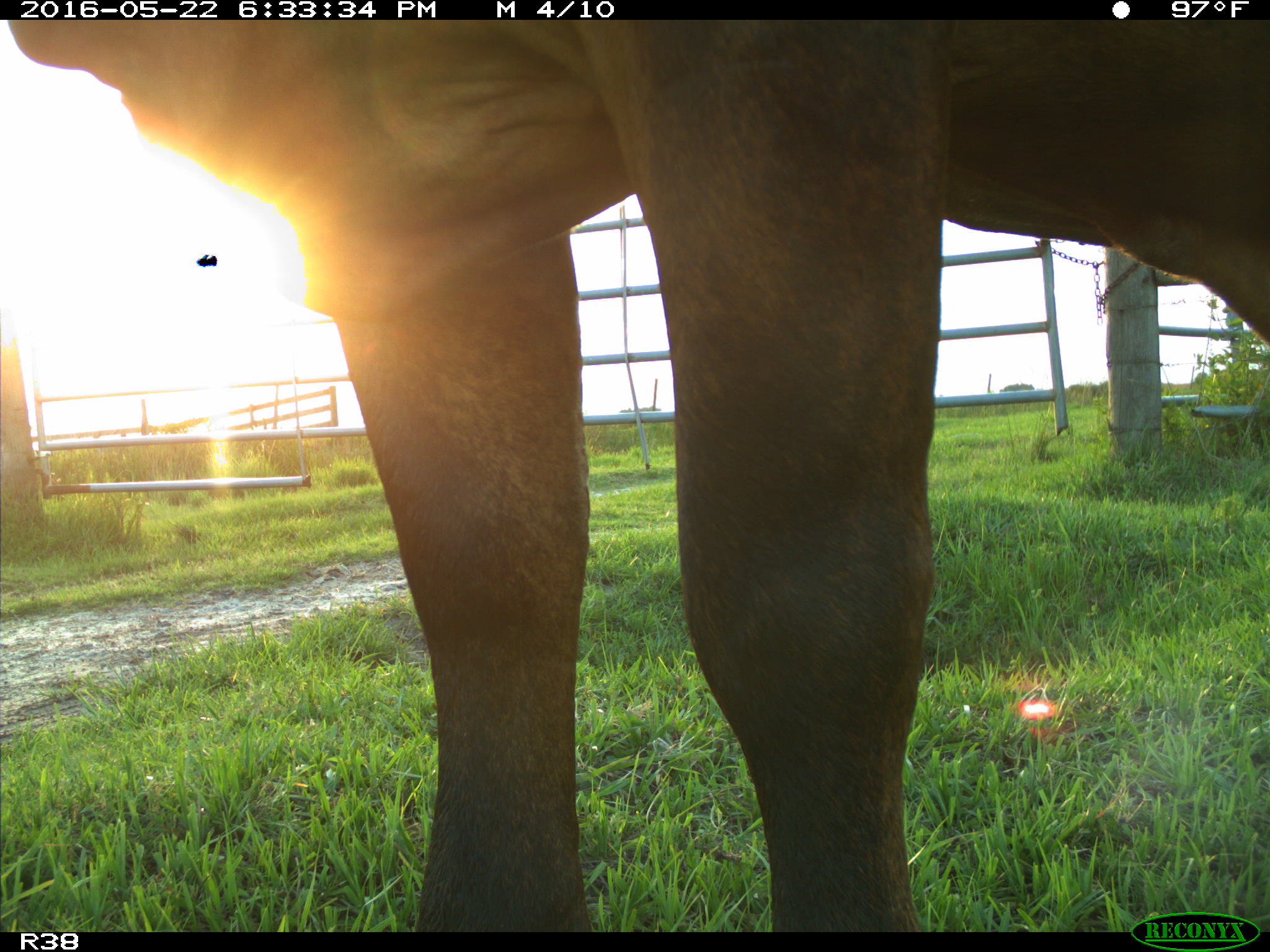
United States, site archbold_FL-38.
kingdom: Animalia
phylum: Chordata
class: Mammalia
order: Artiodactyla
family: Bovidae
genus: Bos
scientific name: Bos taurus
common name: domestic cow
Bos taurus (domestic cow).